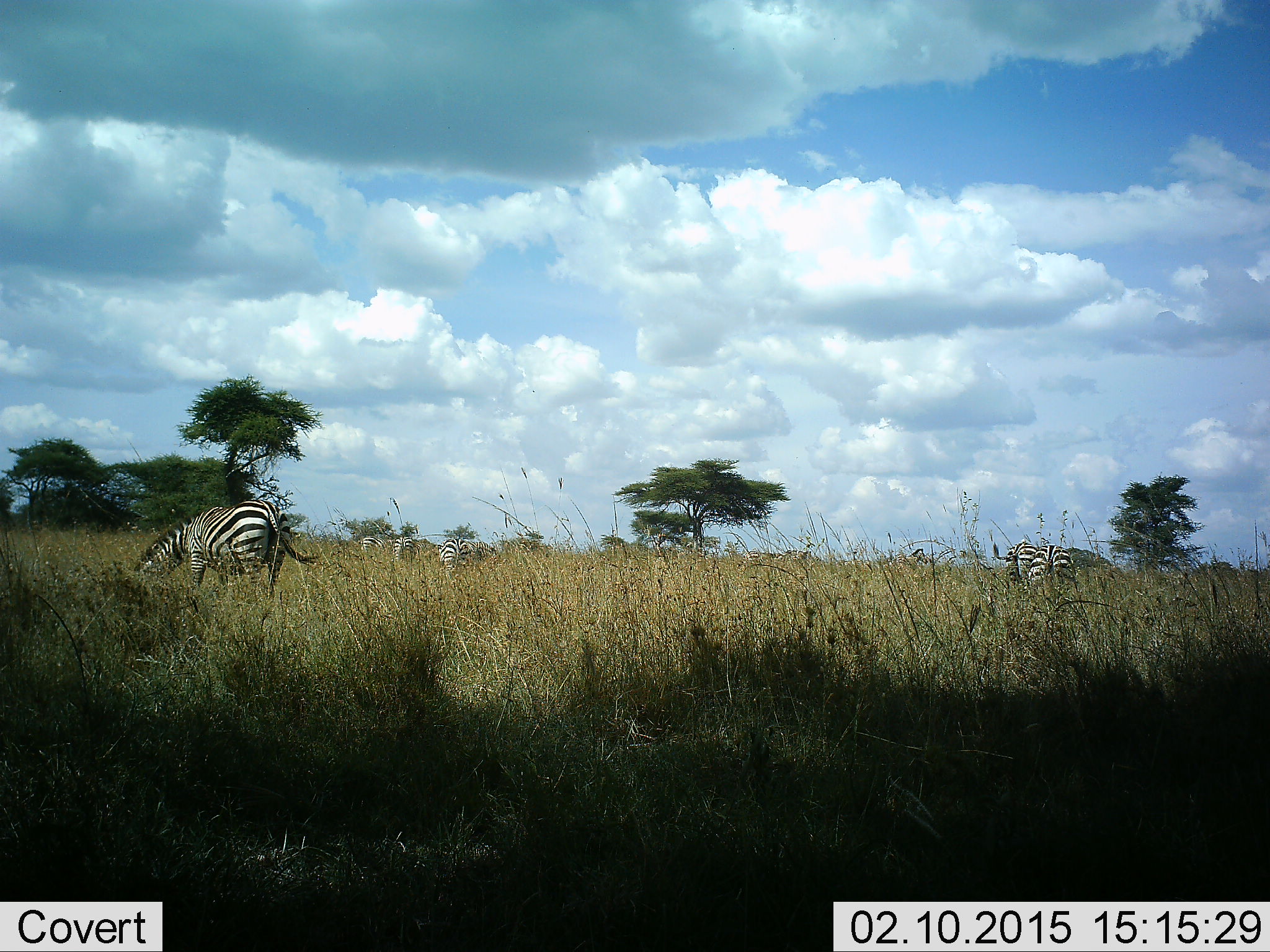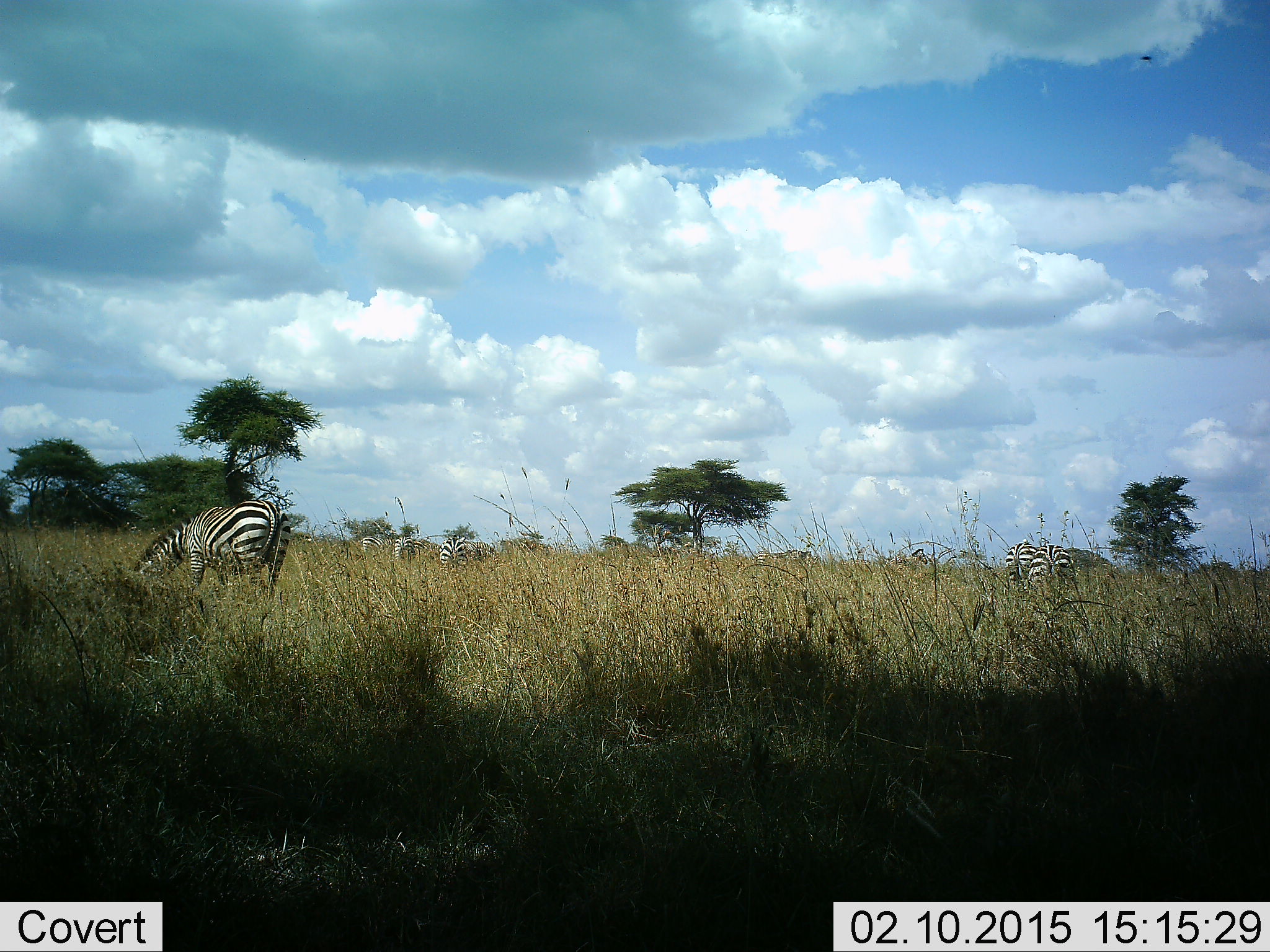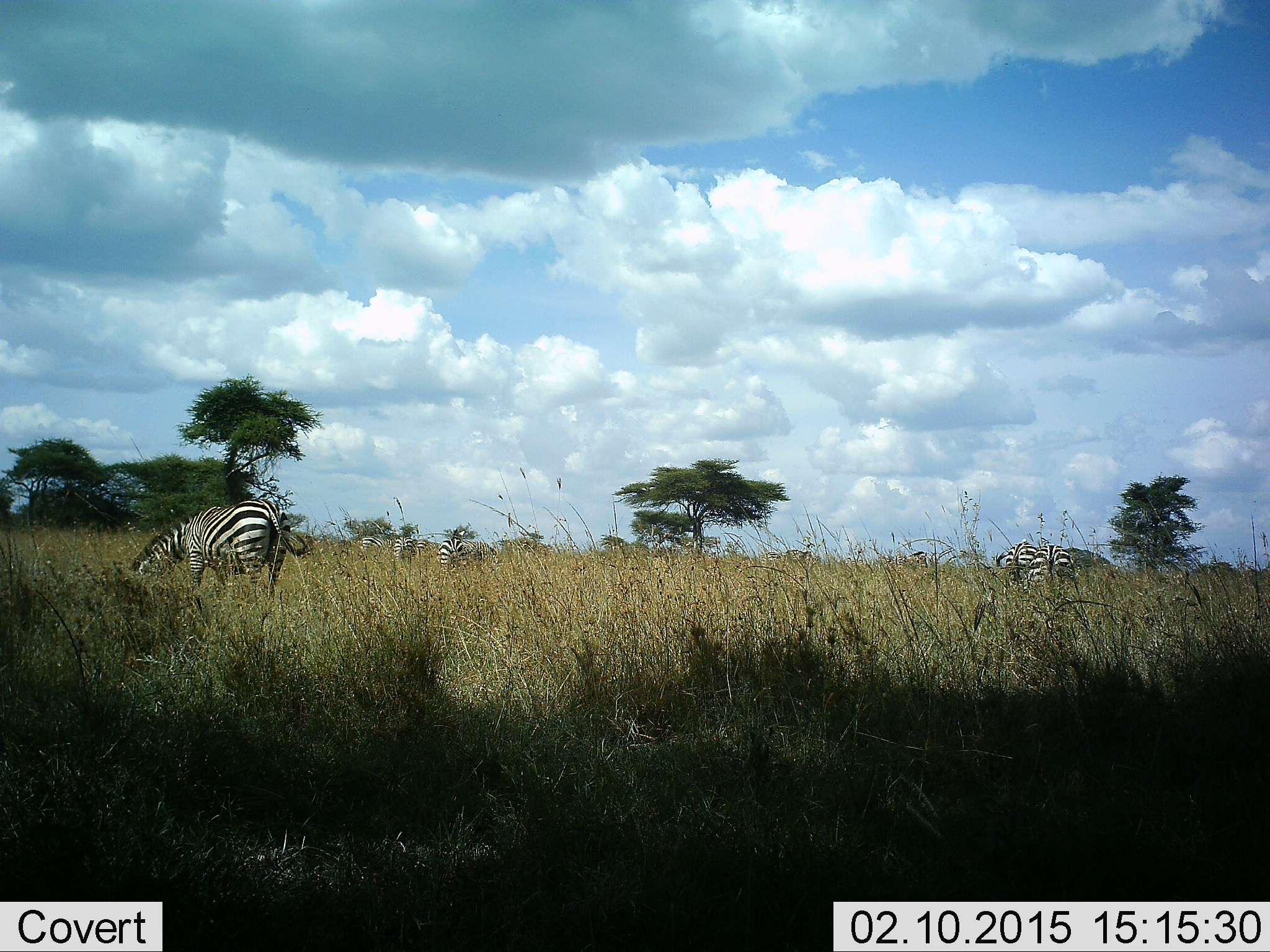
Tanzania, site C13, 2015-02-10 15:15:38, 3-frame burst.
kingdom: Animalia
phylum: Chordata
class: Mammalia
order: Perissodactyla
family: Equidae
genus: Equus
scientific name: Equus quagga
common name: plains zebra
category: zebra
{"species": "zebra (plains zebra) (Equus quagga)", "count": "6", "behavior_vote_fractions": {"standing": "50%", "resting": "0%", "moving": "0%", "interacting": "0%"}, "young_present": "0%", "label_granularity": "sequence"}